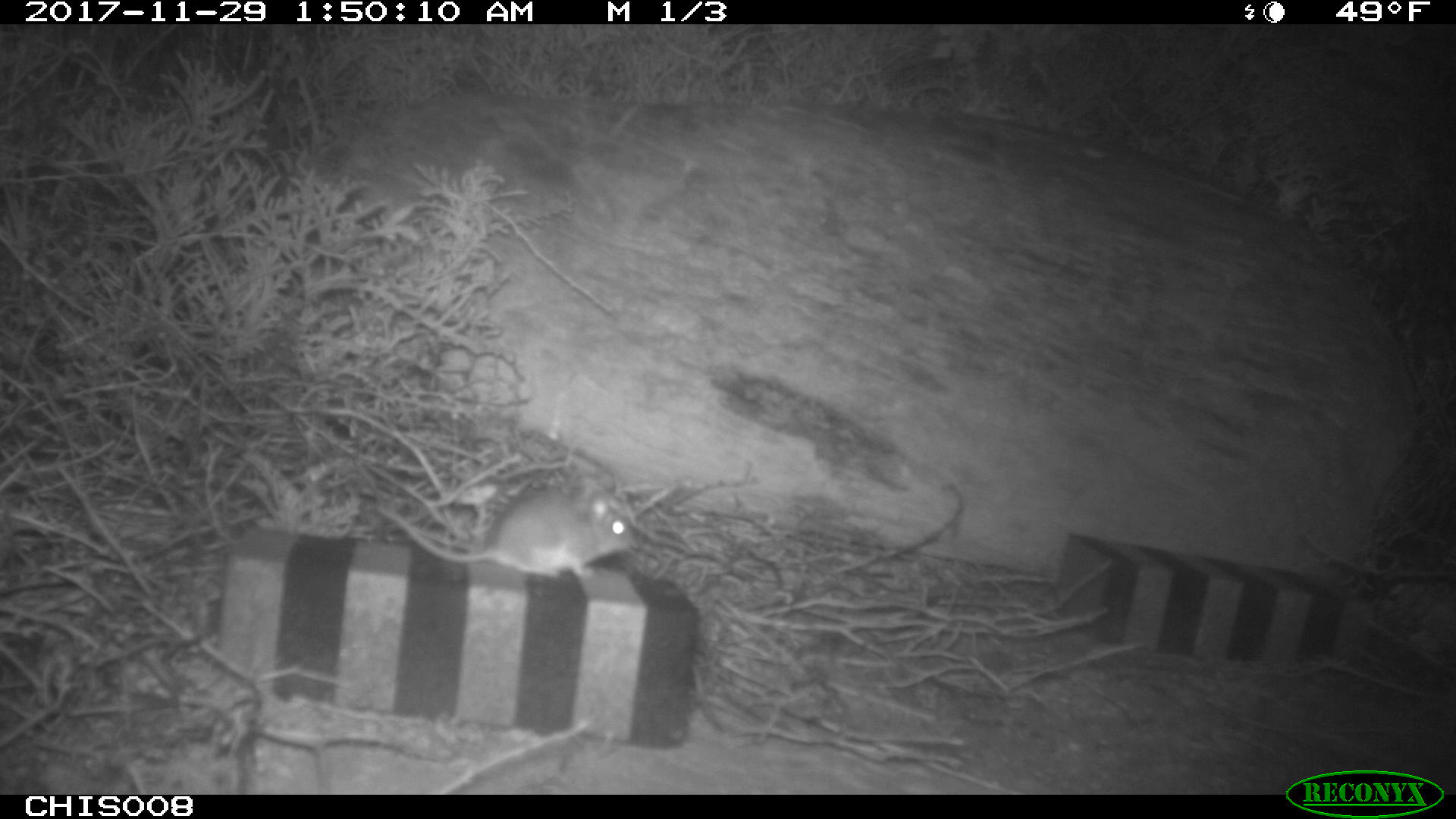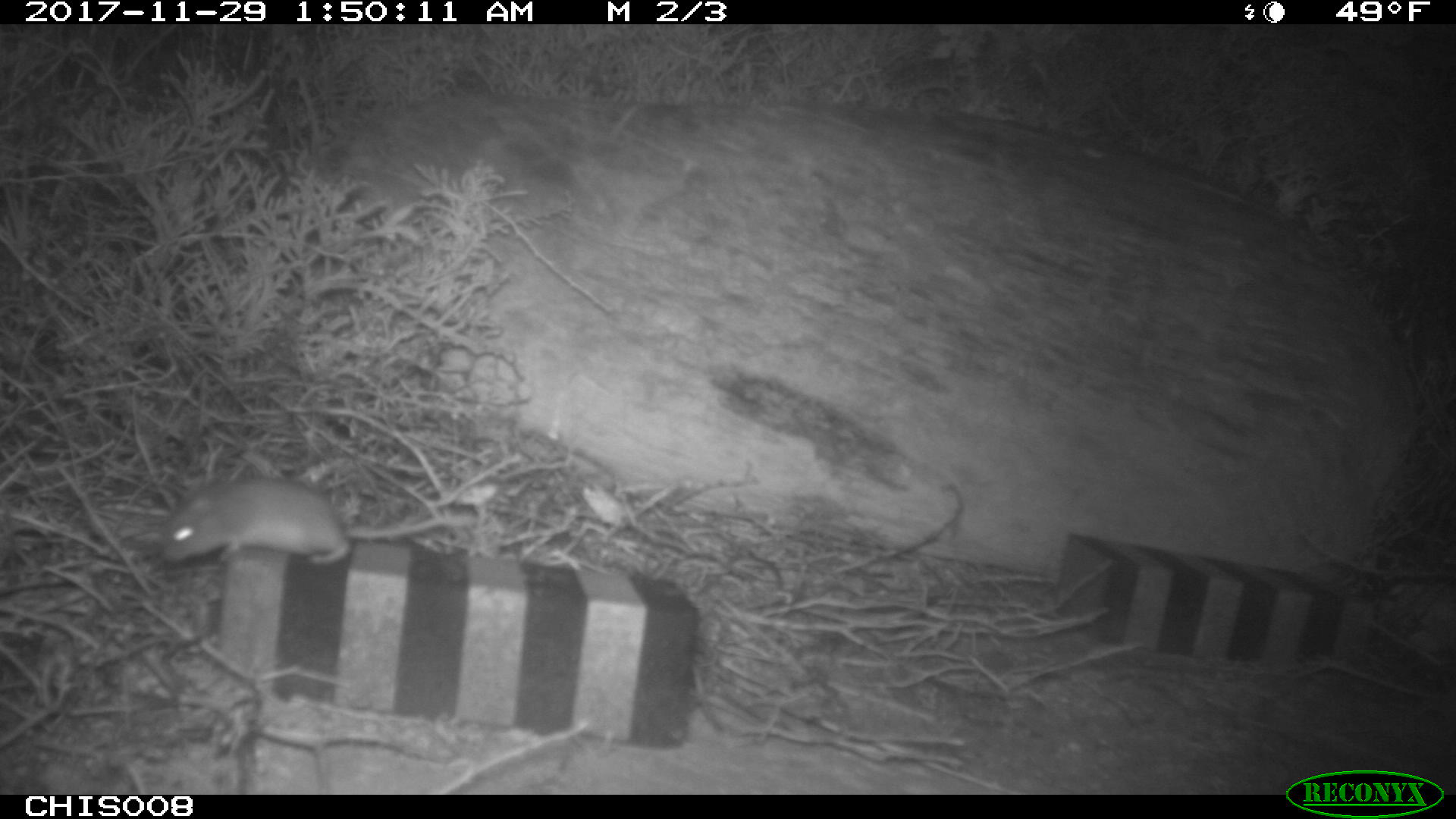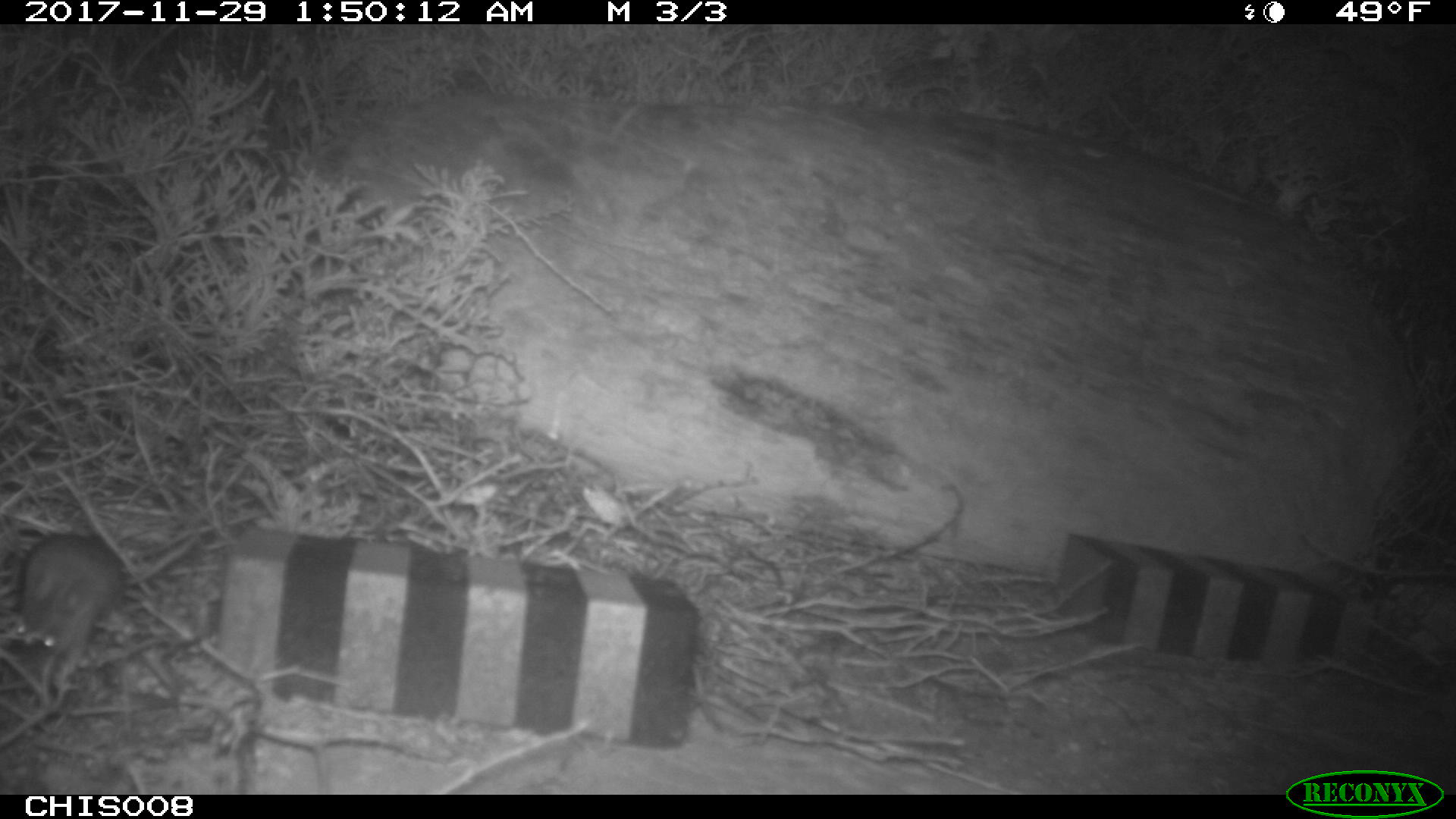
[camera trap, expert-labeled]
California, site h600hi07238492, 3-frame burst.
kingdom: Animalia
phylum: Chordata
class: Mammalia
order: Rodentia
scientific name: Rodentia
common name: rodent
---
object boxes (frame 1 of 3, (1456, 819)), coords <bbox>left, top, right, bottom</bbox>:
rodent: <bbox>376, 491, 634, 578</bbox>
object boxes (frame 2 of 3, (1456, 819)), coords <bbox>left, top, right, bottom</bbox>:
rodent: <bbox>160, 478, 475, 565</bbox>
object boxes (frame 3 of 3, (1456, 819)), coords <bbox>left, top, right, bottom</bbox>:
rodent: <bbox>16, 533, 123, 680</bbox>